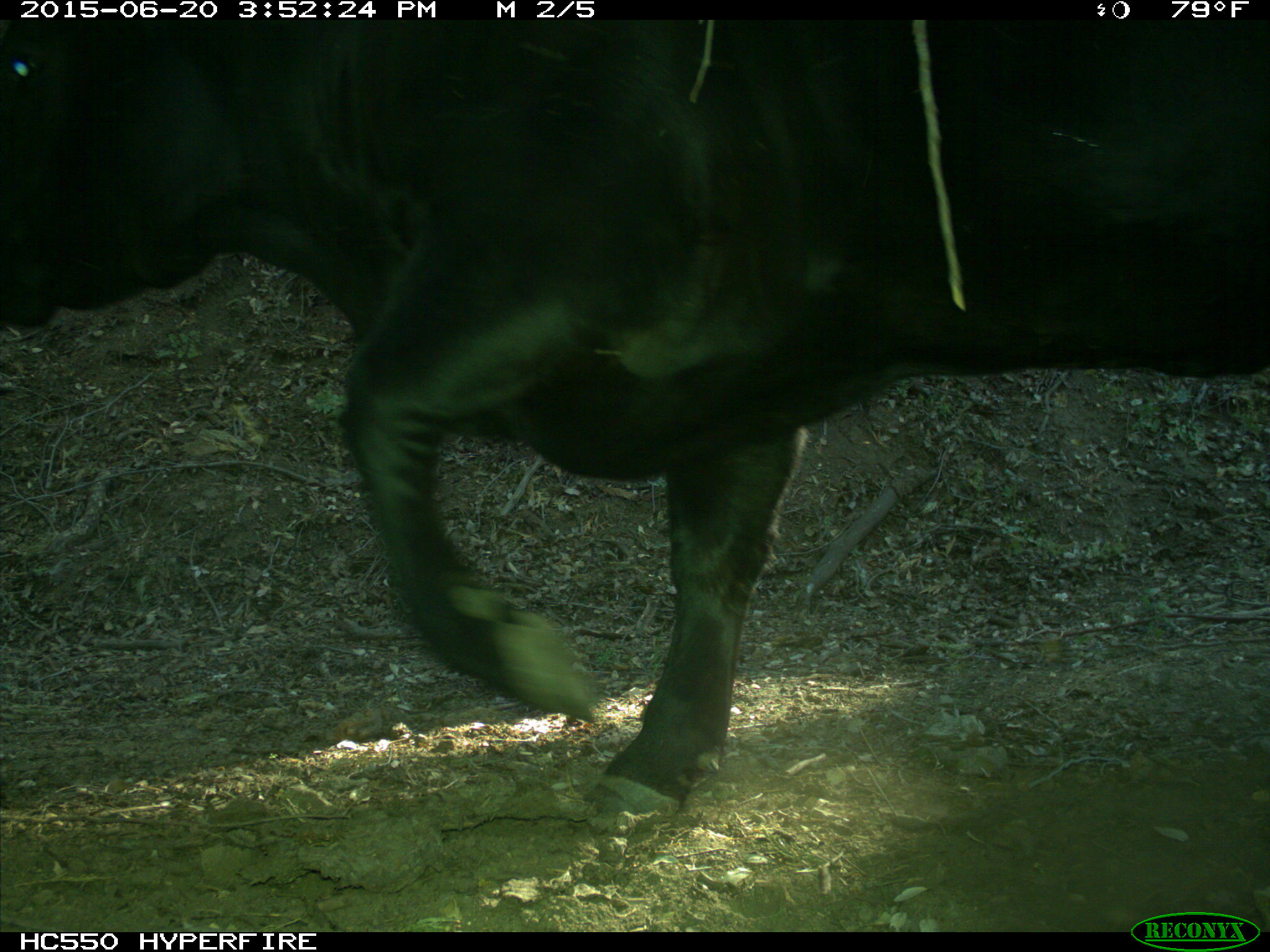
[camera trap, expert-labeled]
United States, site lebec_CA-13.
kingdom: Animalia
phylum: Chordata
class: Mammalia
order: Artiodactyla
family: Bovidae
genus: Bos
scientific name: Bos taurus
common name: domestic cow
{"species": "Bos taurus (domestic cow)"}